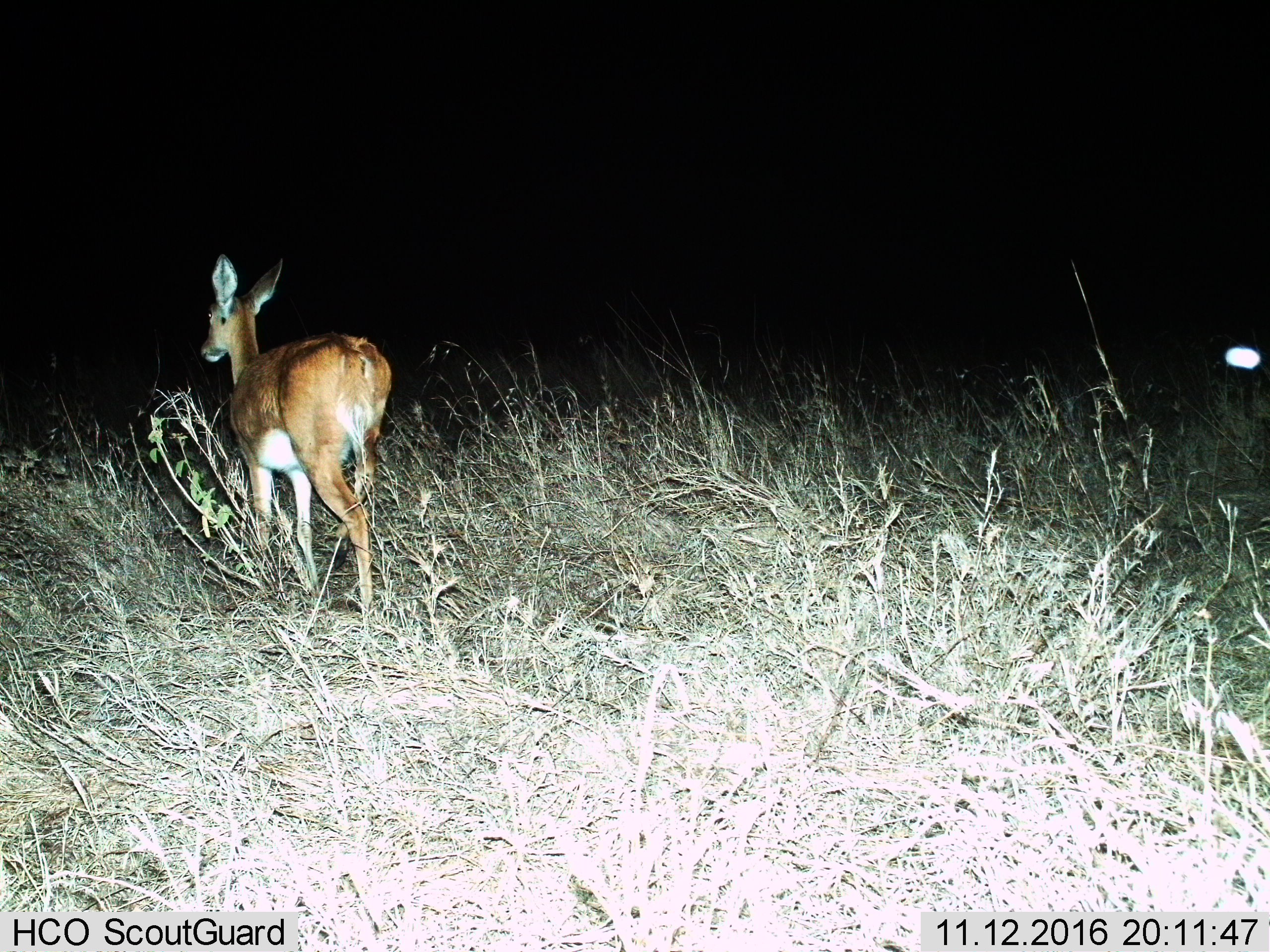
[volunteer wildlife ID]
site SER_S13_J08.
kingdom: Animalia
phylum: Chordata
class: Mammalia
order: Artiodactyla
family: Bovidae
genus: Redunca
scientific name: Redunca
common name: reedbuck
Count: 1.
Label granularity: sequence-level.